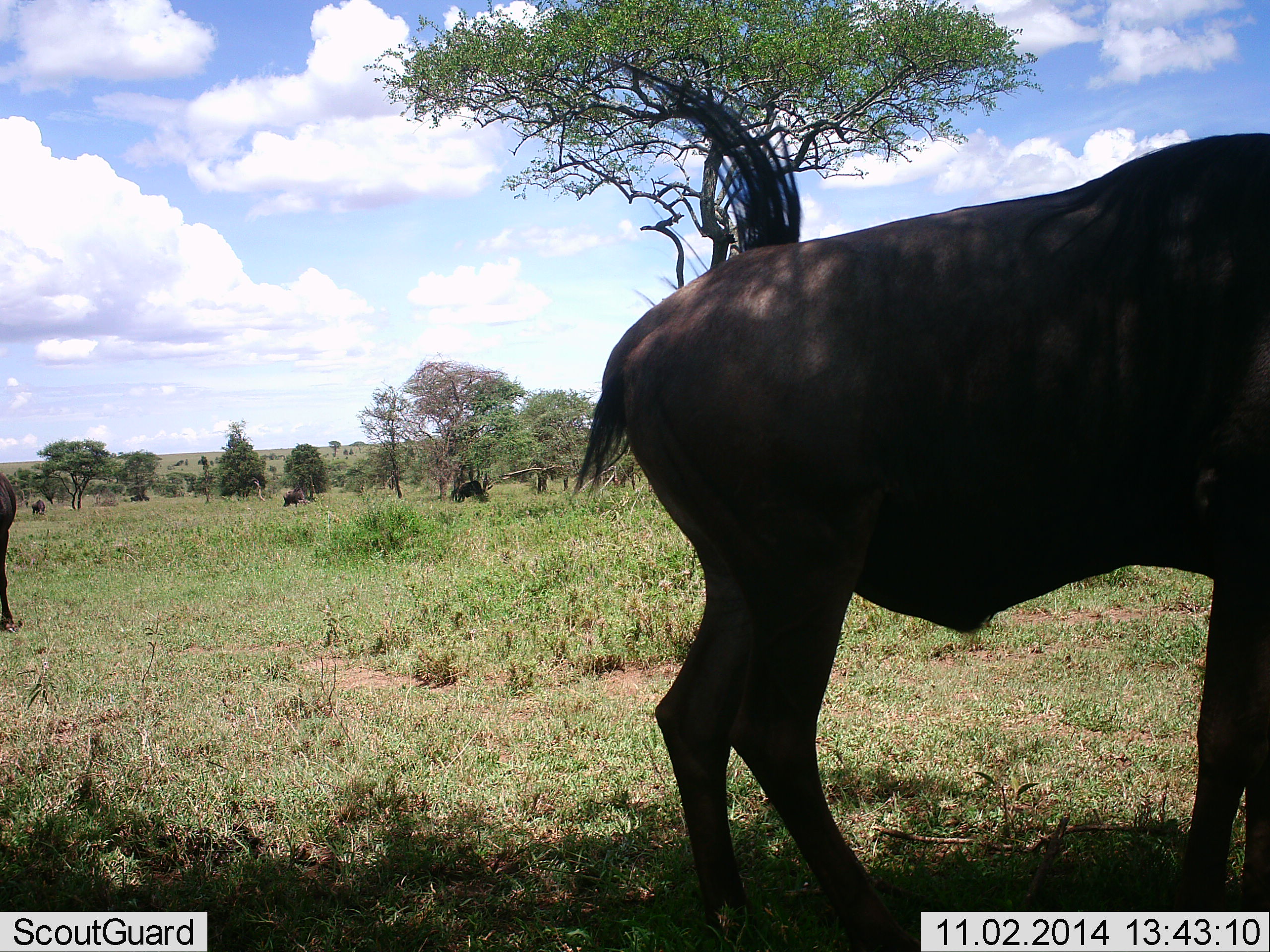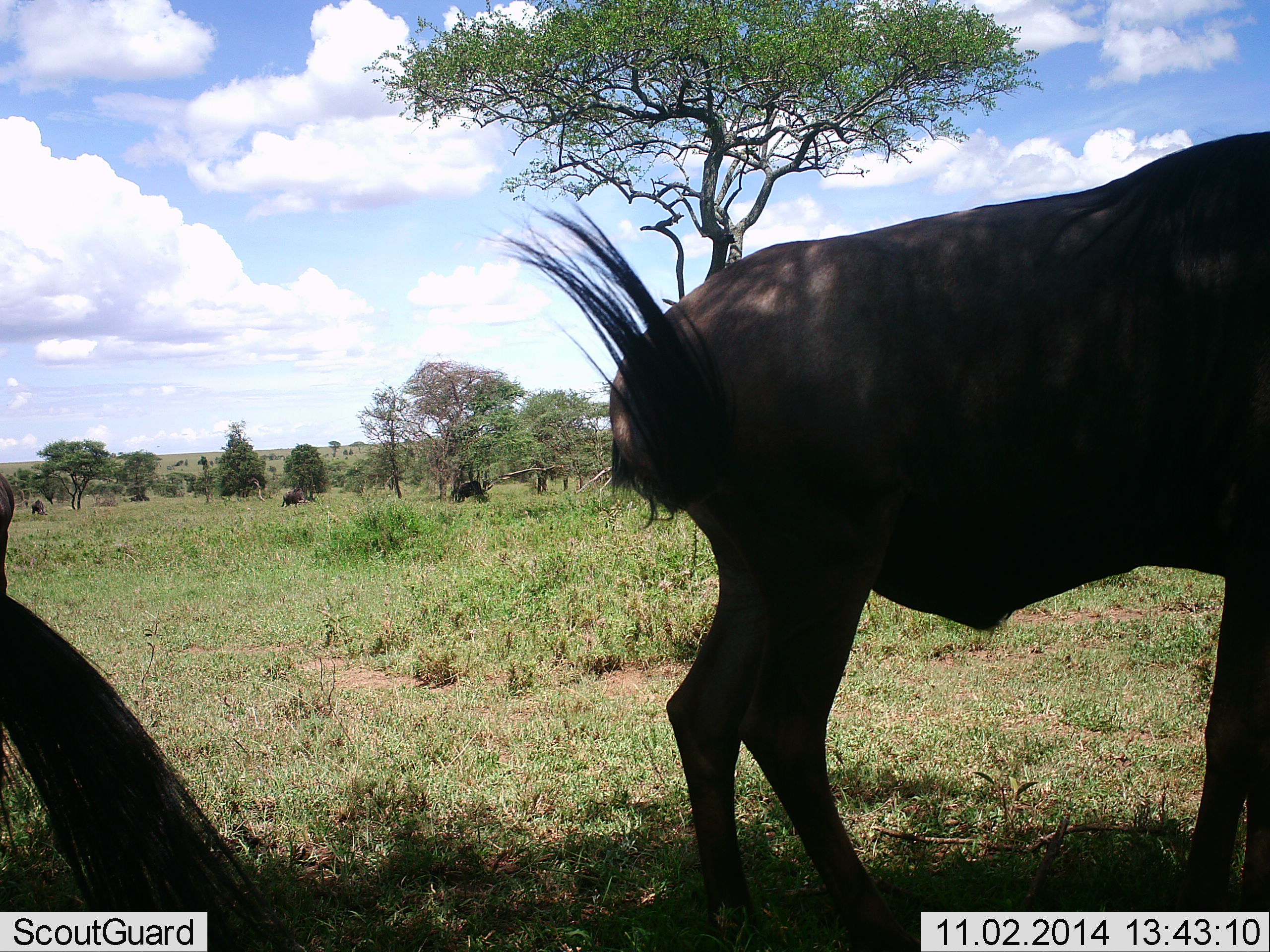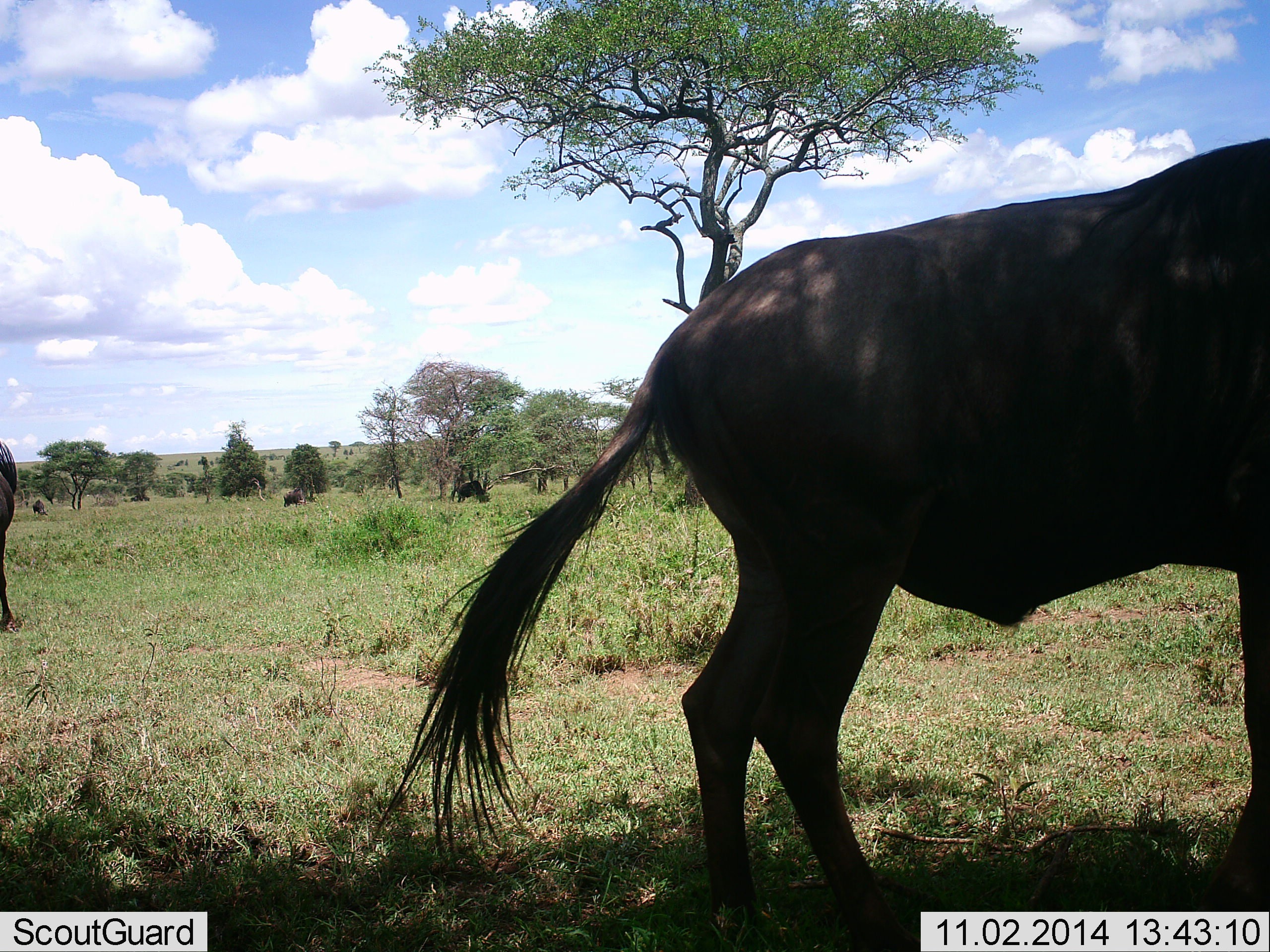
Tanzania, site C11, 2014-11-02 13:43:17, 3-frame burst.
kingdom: Animalia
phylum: Chordata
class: Mammalia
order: Artiodactyla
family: Bovidae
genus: Connochaetes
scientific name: Connochaetes taurinus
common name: blue wildebeest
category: wildebeest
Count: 2.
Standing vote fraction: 90%.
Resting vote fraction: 0%.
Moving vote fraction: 10%.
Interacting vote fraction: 0%.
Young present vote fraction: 0%.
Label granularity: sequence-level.